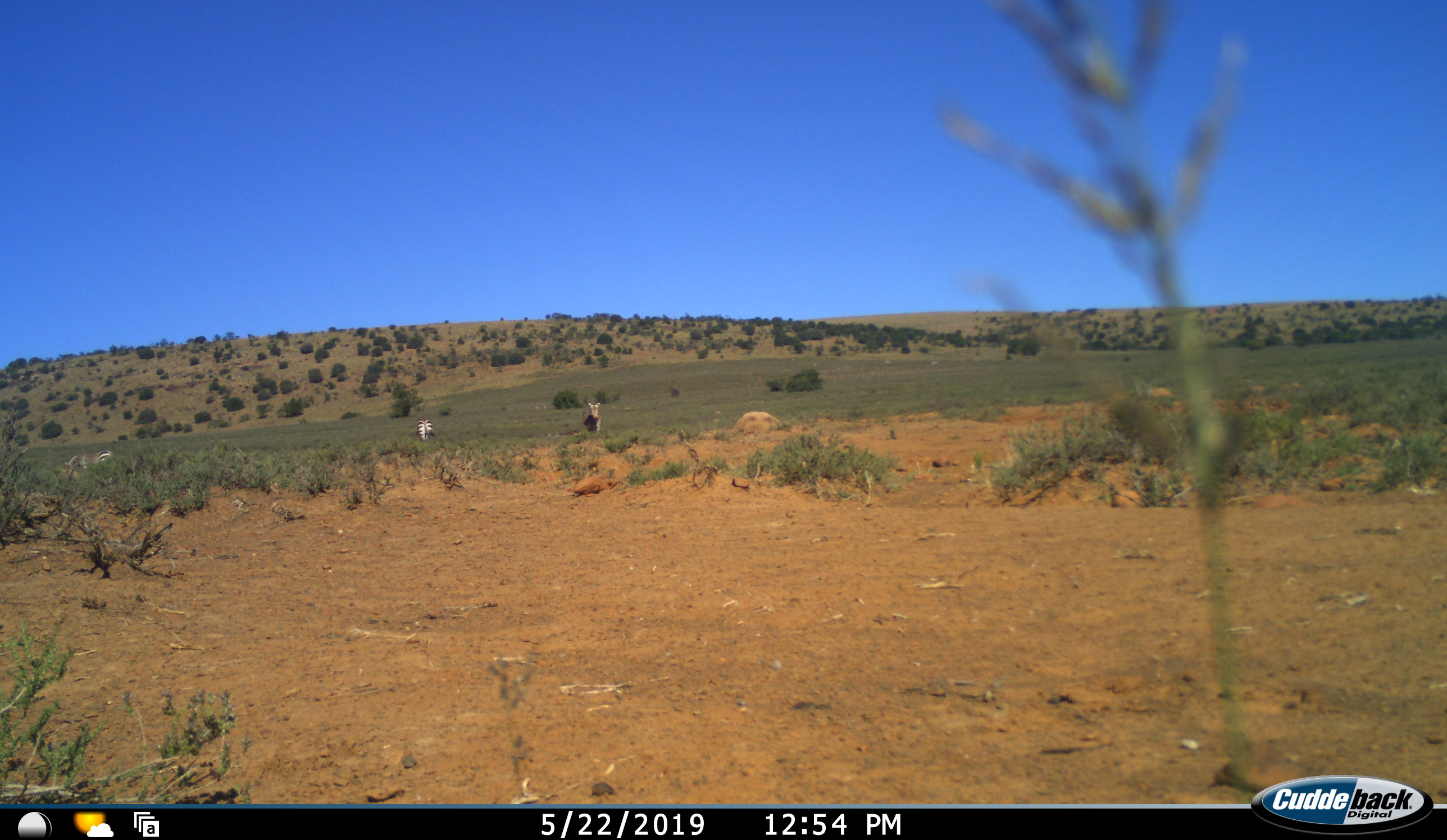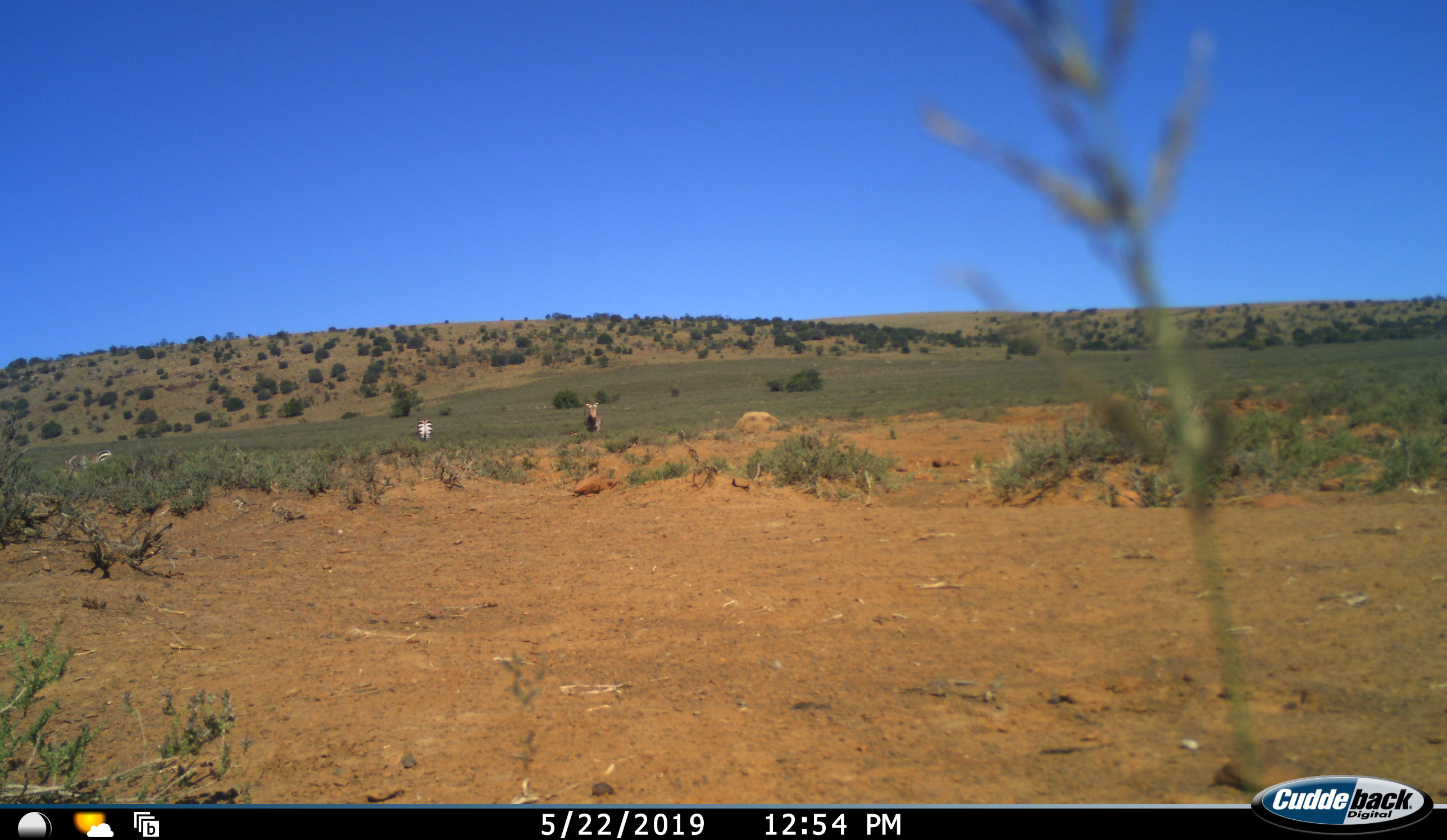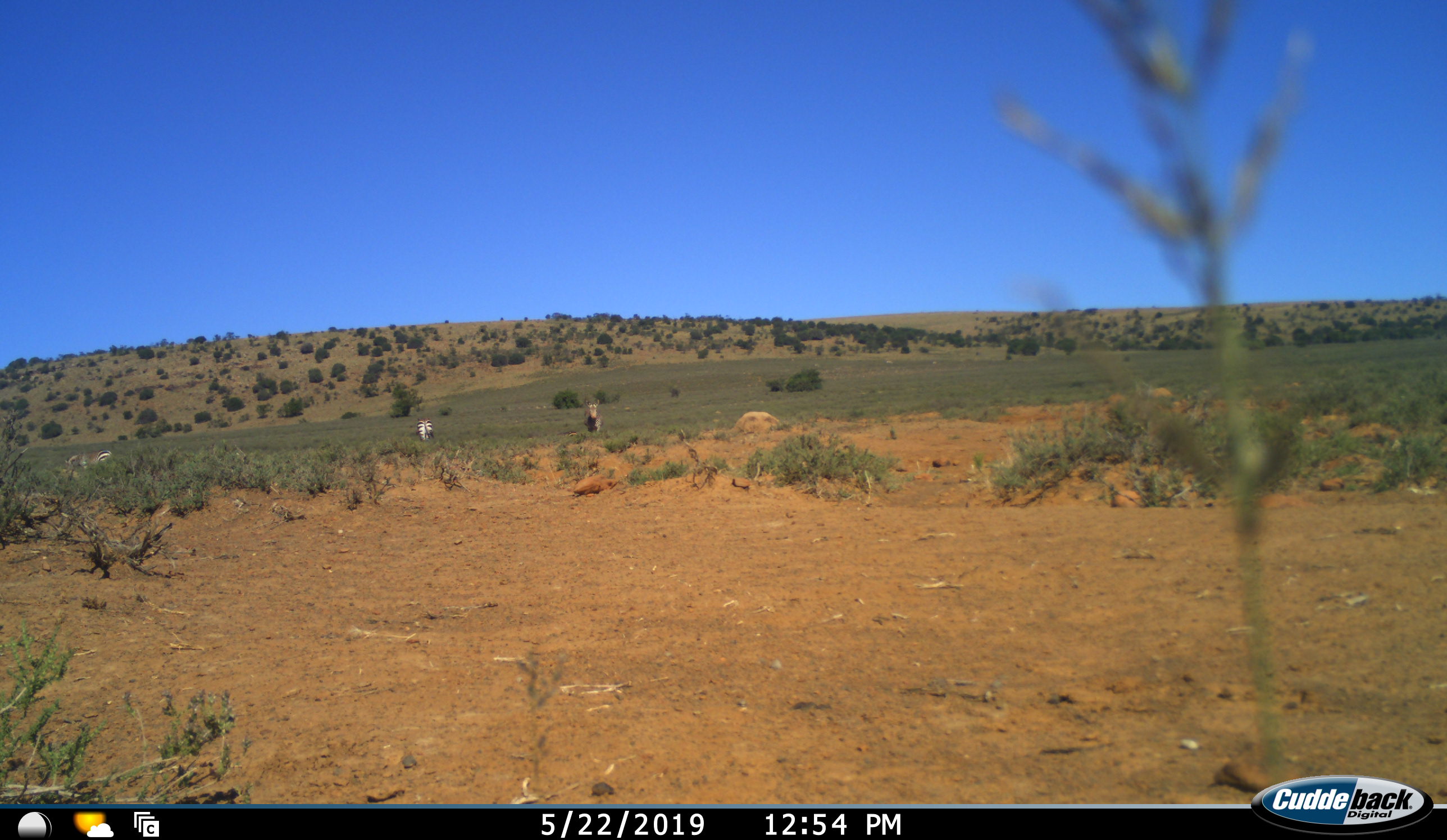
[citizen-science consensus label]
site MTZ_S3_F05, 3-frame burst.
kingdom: Animalia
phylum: Chordata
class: Mammalia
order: Perissodactyla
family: Equidae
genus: Equus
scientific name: Equus zebra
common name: mountain zebra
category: zebramountain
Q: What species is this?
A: Zebramountain (mountain zebra) (Equus zebra).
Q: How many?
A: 3.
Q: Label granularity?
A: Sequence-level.